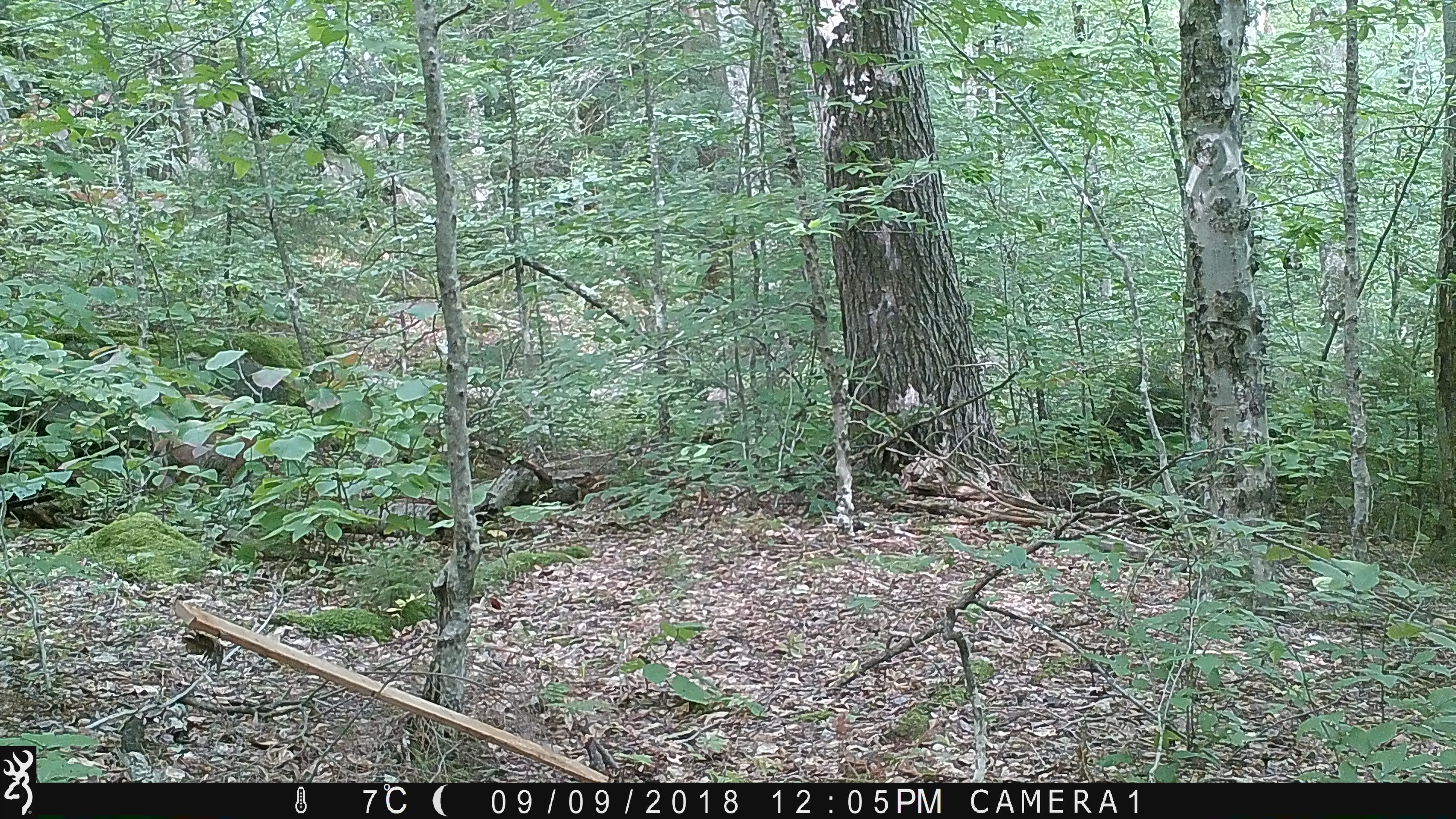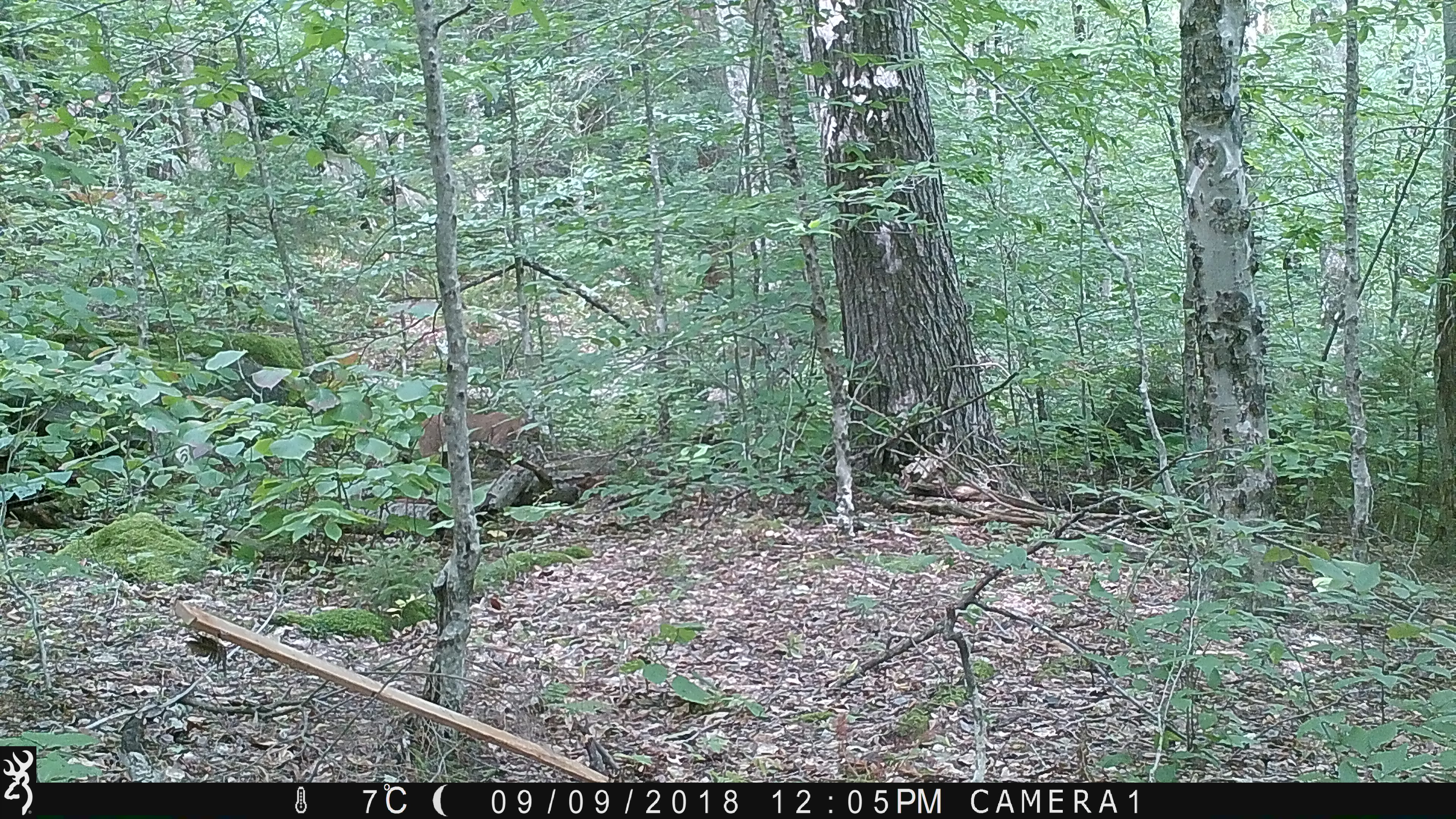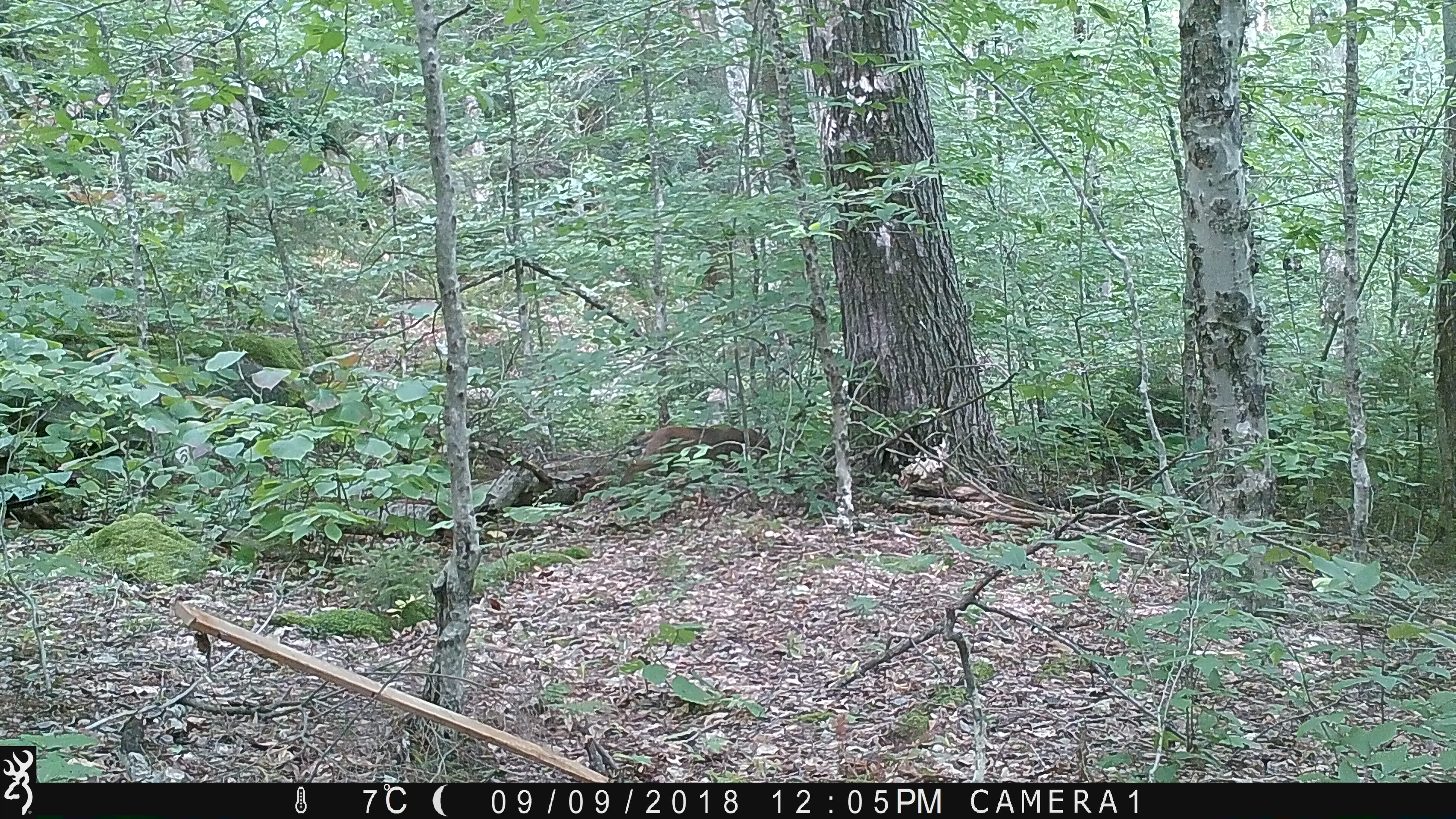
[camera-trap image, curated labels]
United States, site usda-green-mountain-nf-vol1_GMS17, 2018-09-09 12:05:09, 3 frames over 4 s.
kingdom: Animalia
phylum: Chordata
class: Mammalia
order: Carnivora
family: Felidae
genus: Lynx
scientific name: Lynx rufus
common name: bobcat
Bobcat (Lynx rufus).